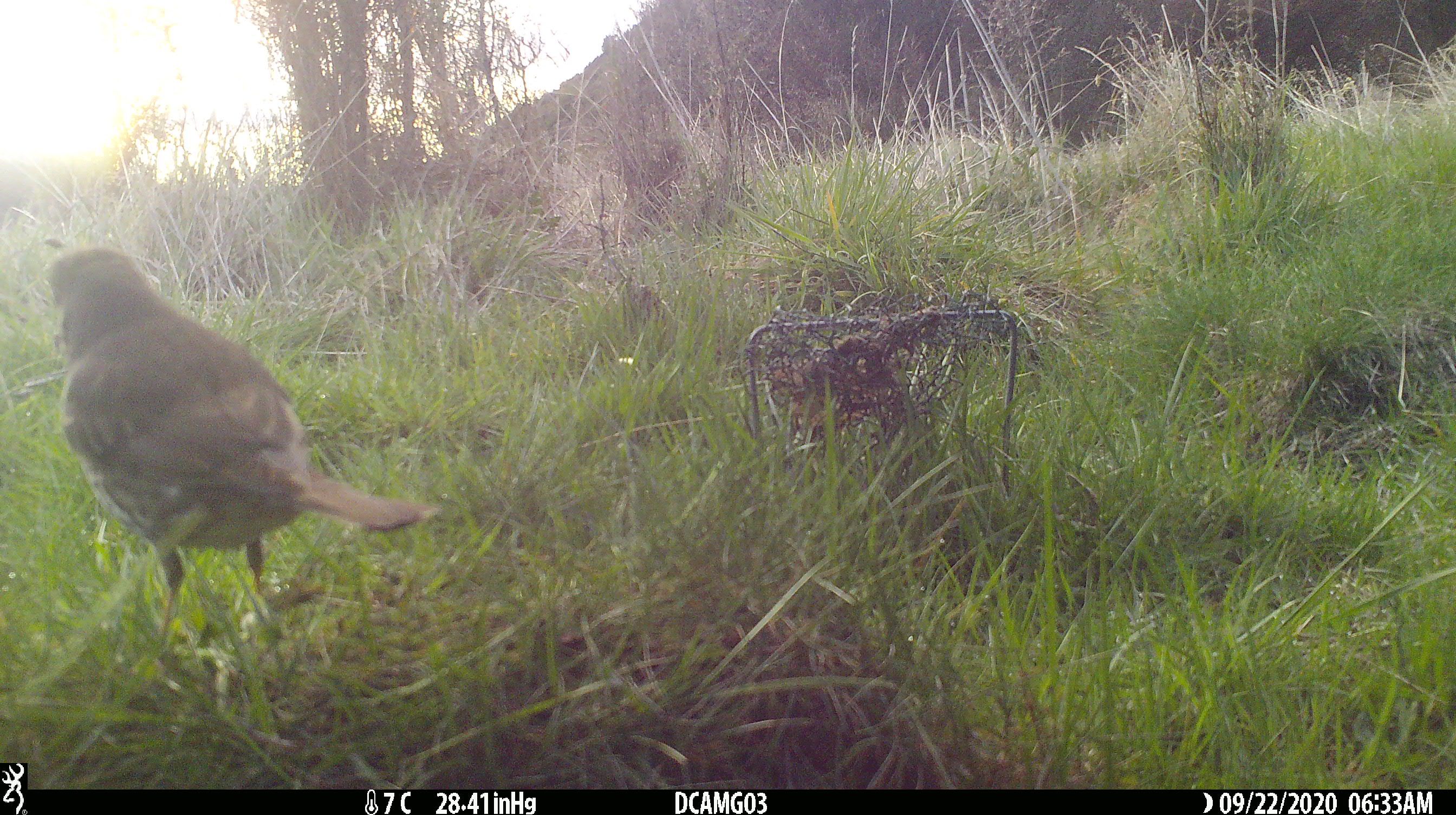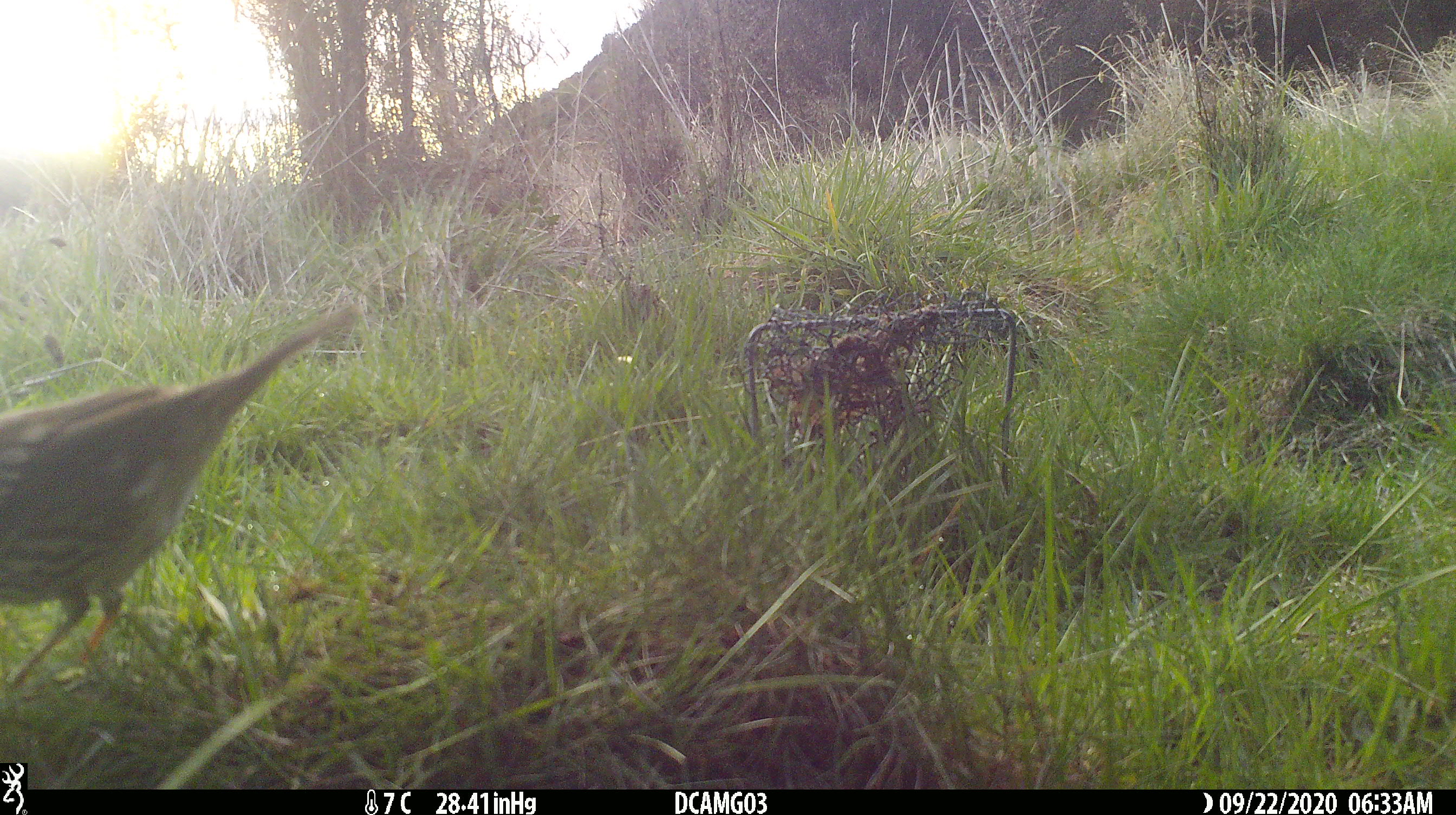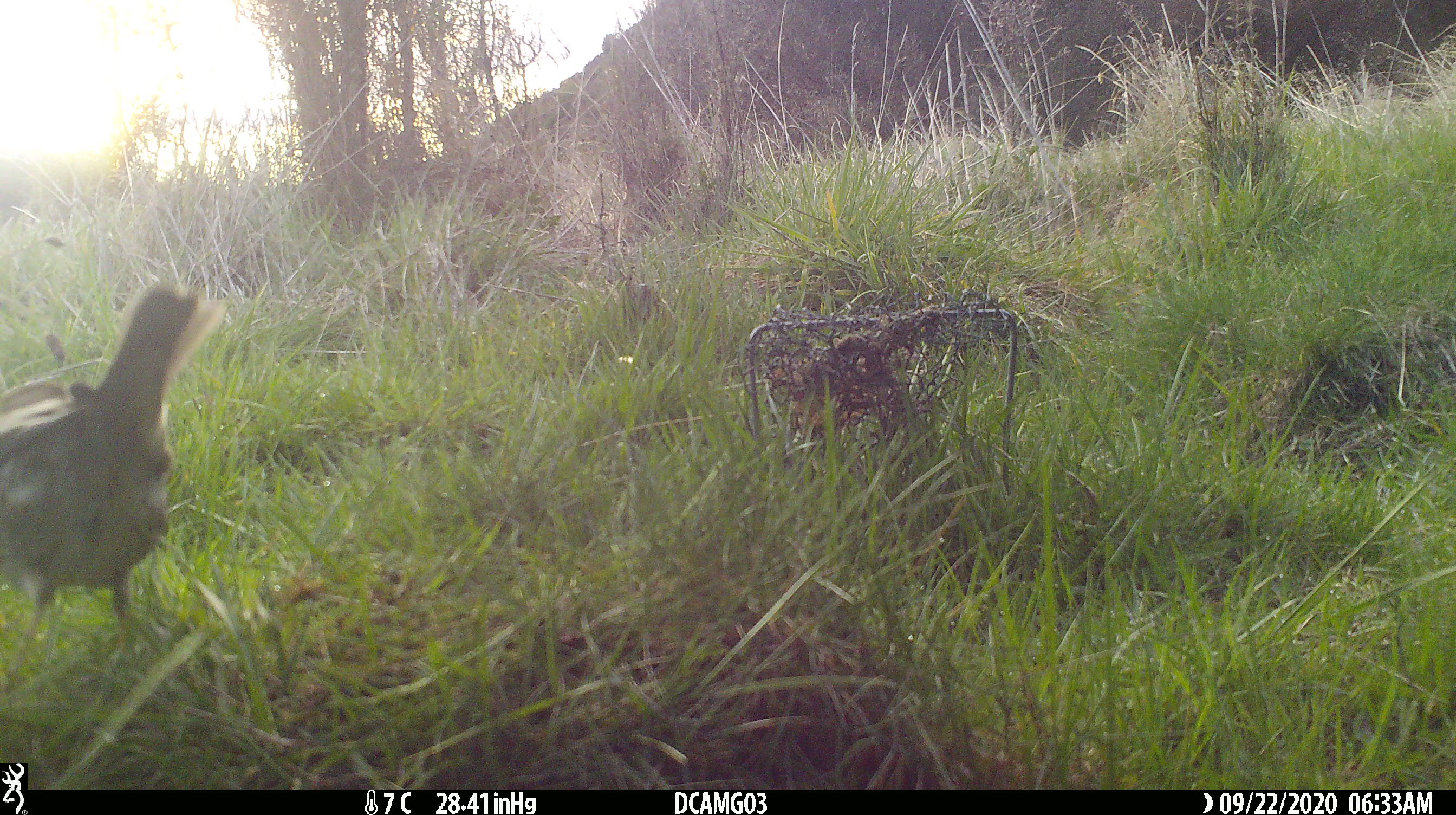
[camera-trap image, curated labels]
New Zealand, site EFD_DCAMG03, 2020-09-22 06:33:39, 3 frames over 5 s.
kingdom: Animalia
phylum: Chordata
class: Aves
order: Passeriformes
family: Turdidae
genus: Turdus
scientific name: Turdus philomelos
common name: song thrush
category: thrush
Thrush (song thrush) (Turdus philomelos).